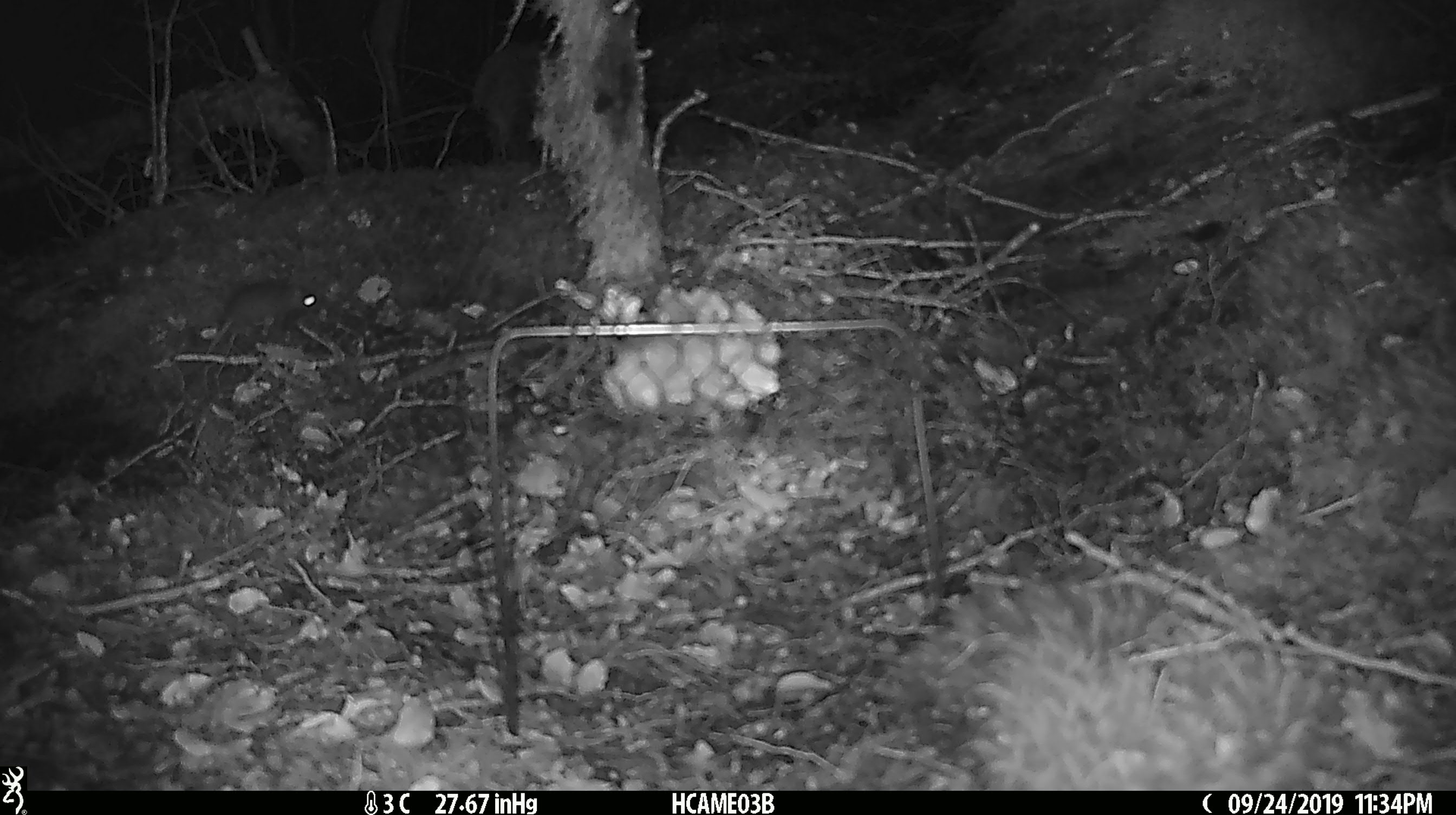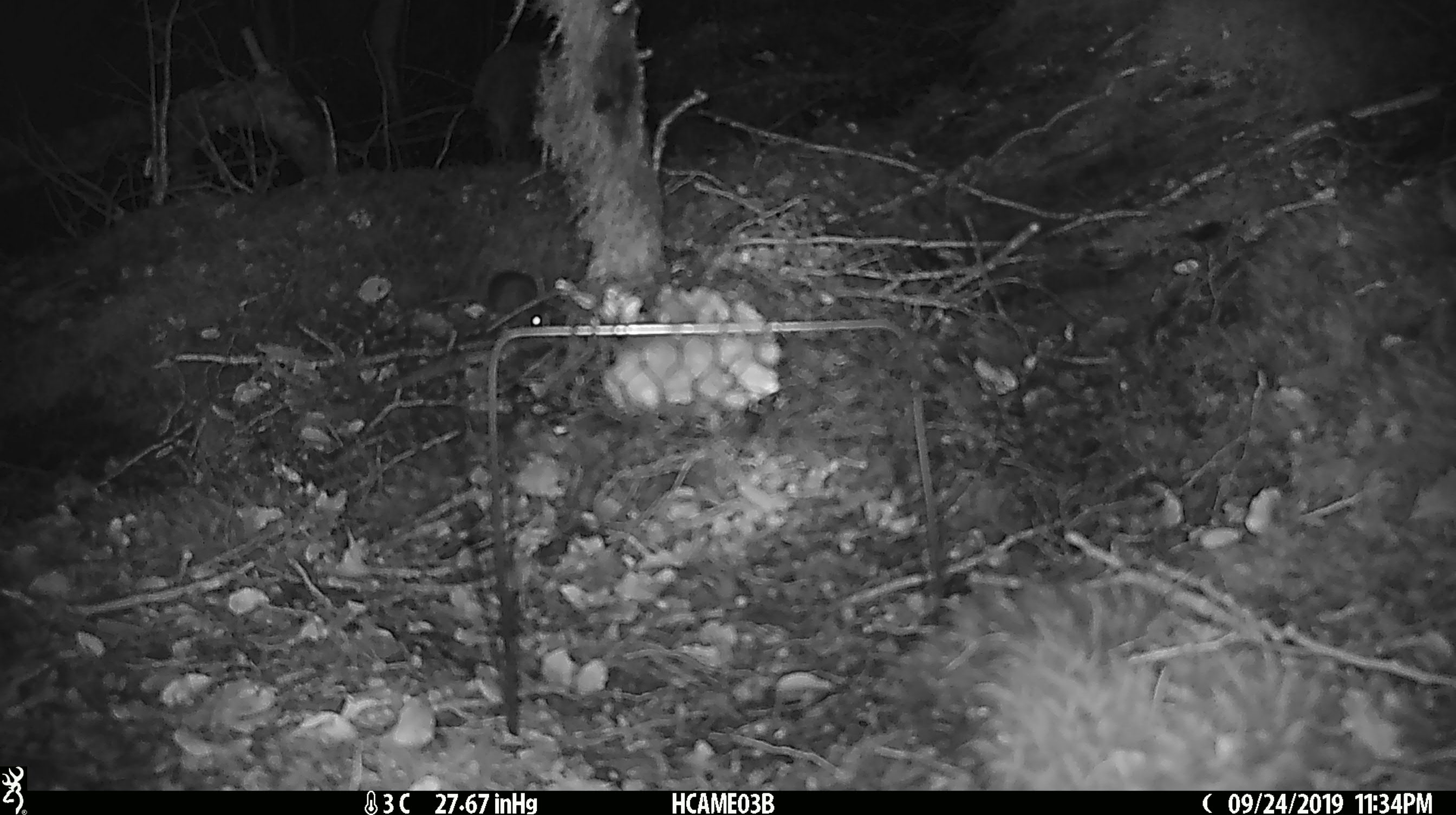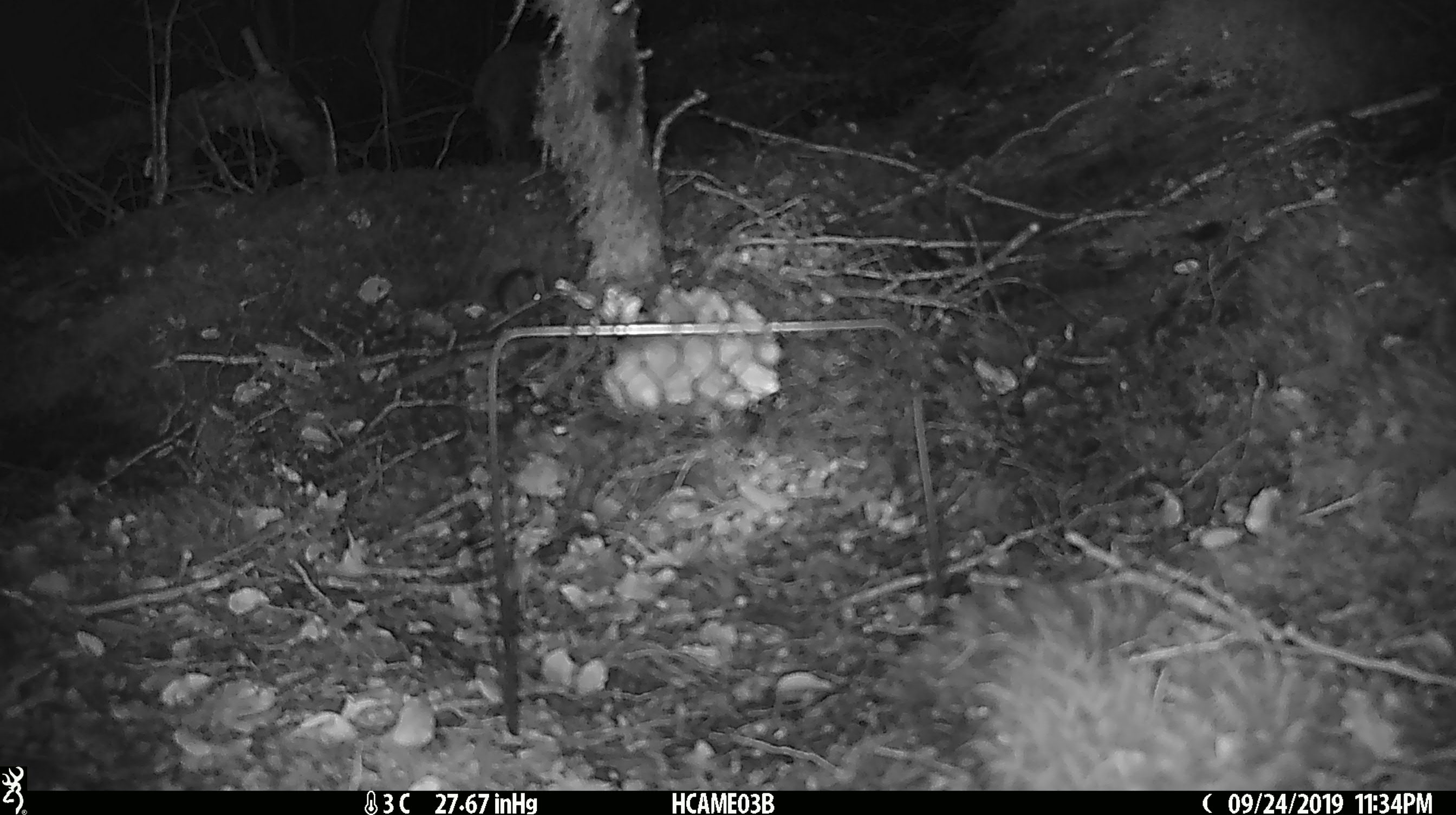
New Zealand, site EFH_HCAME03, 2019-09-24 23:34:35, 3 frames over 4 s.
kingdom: Animalia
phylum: Chordata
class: Mammalia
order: Rodentia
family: Muridae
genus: Mus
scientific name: Mus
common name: mouse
Mouse (Mus).